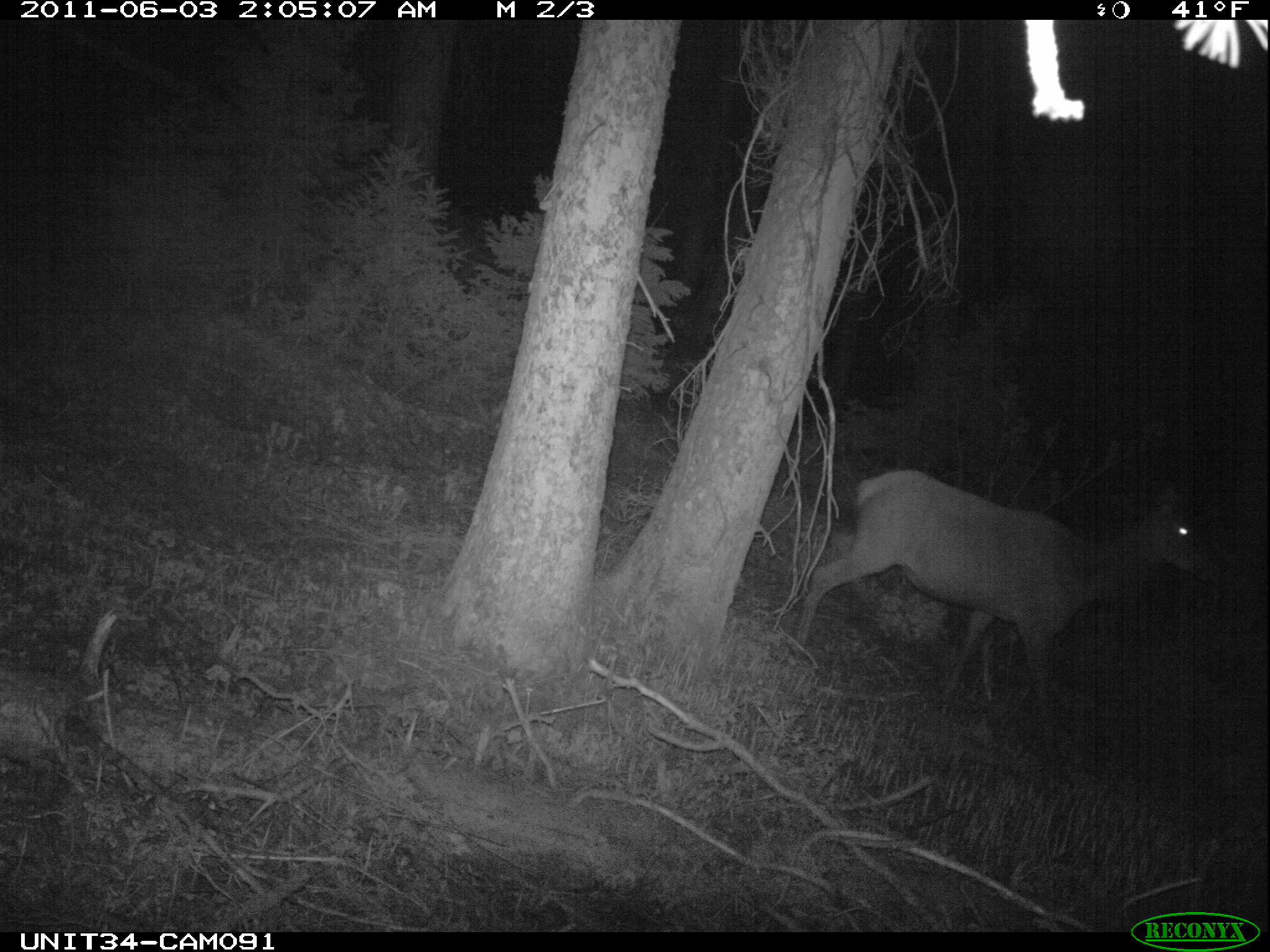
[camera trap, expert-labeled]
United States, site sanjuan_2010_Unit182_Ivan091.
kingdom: Animalia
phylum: Chordata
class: Mammalia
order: Artiodactyla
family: Cervidae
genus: Cervus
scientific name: Cervus elaphus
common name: red deer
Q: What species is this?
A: Cervus elaphus (red deer).